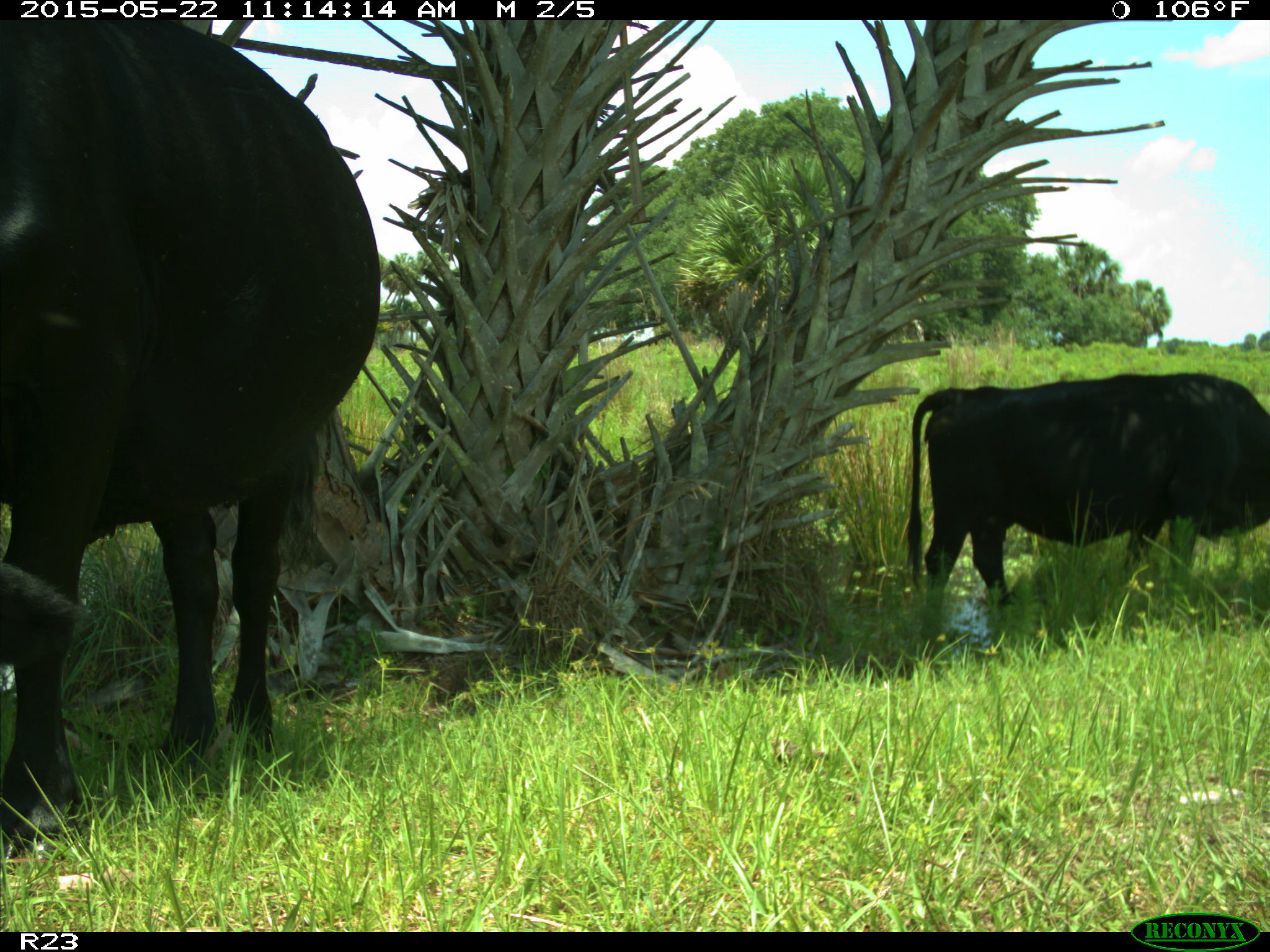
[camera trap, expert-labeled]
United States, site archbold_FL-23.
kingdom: Animalia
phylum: Chordata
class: Mammalia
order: Artiodactyla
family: Bovidae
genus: Bos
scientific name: Bos taurus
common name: domestic cow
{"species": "Bos taurus (domestic cow)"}